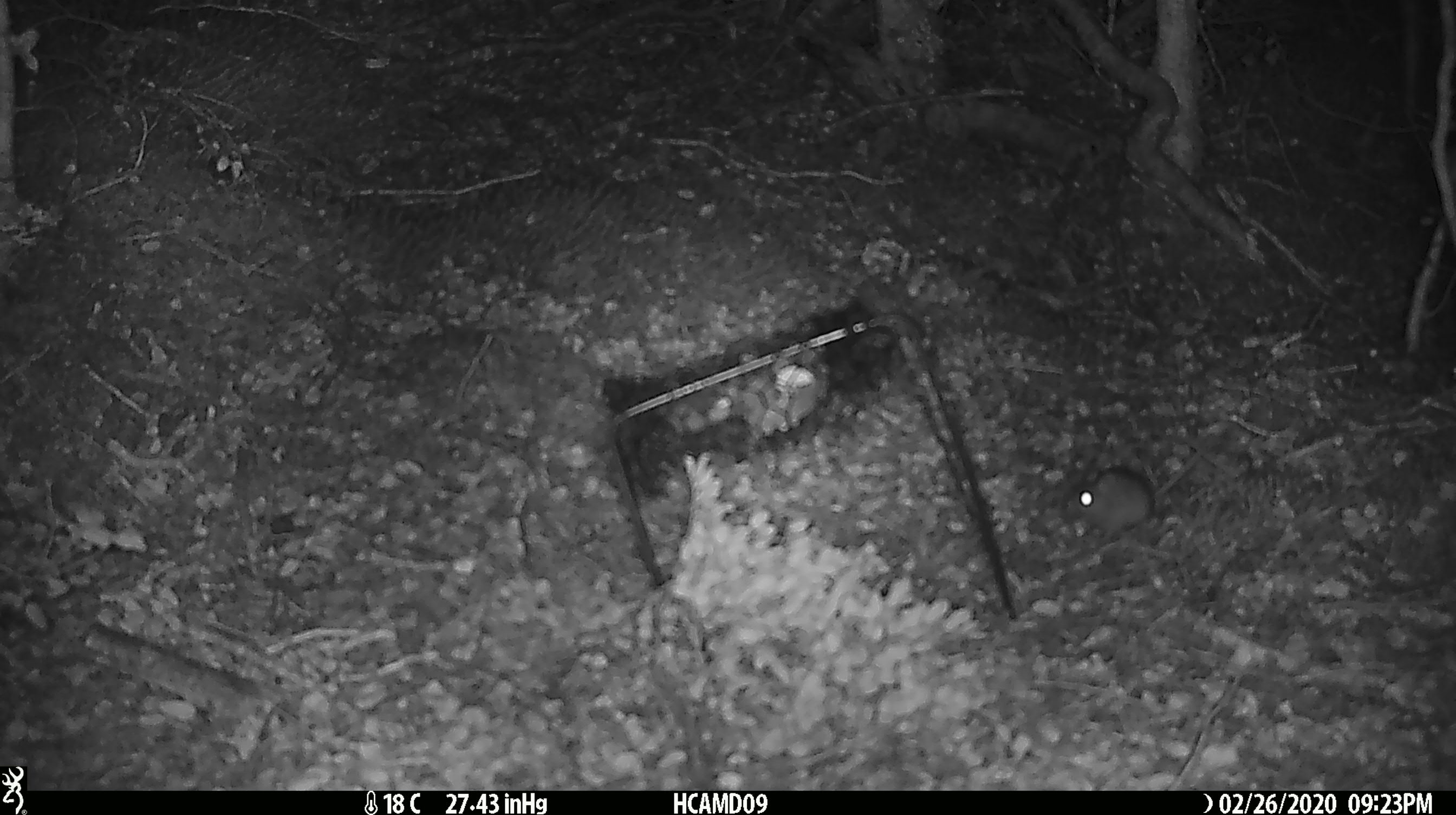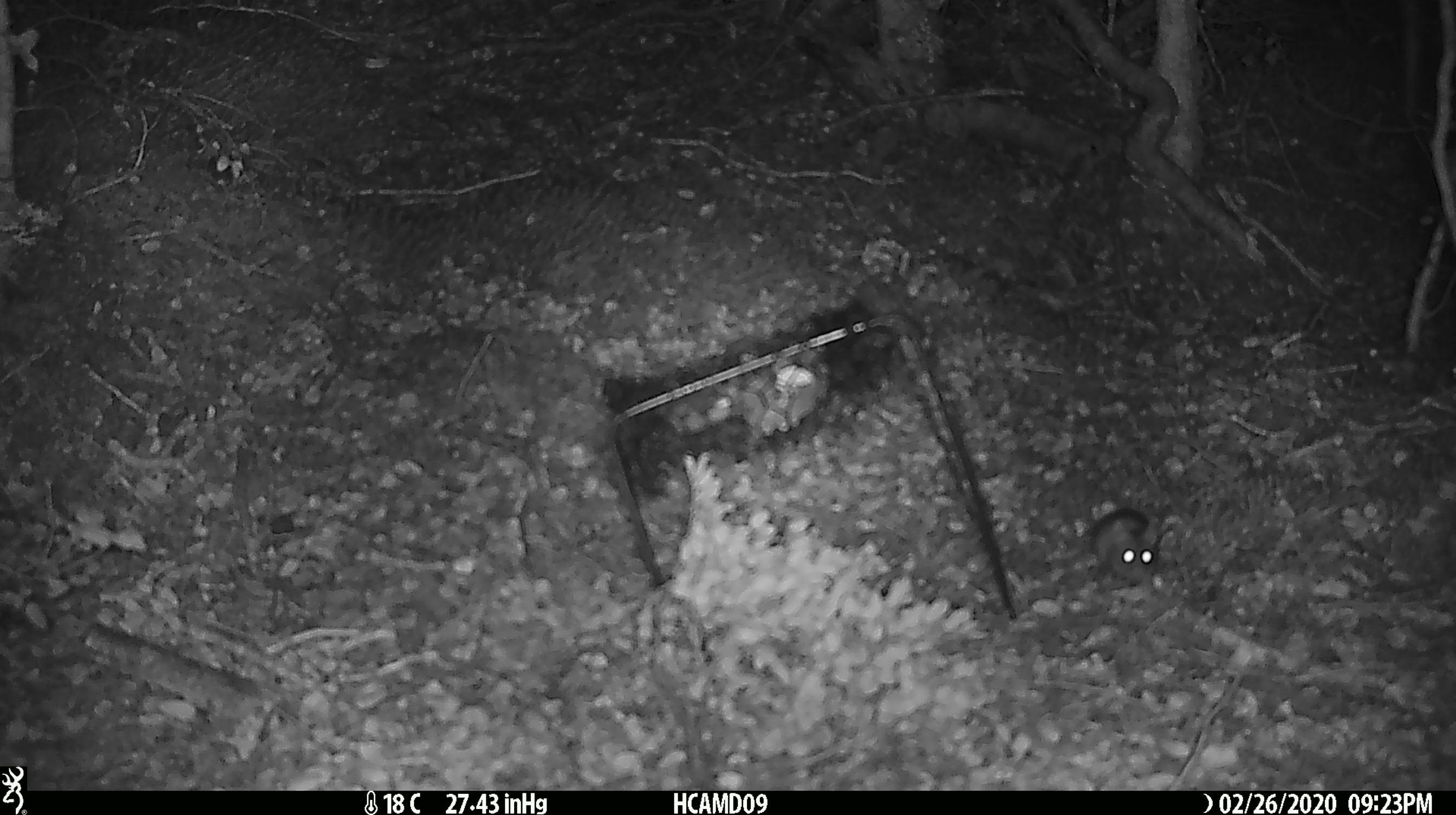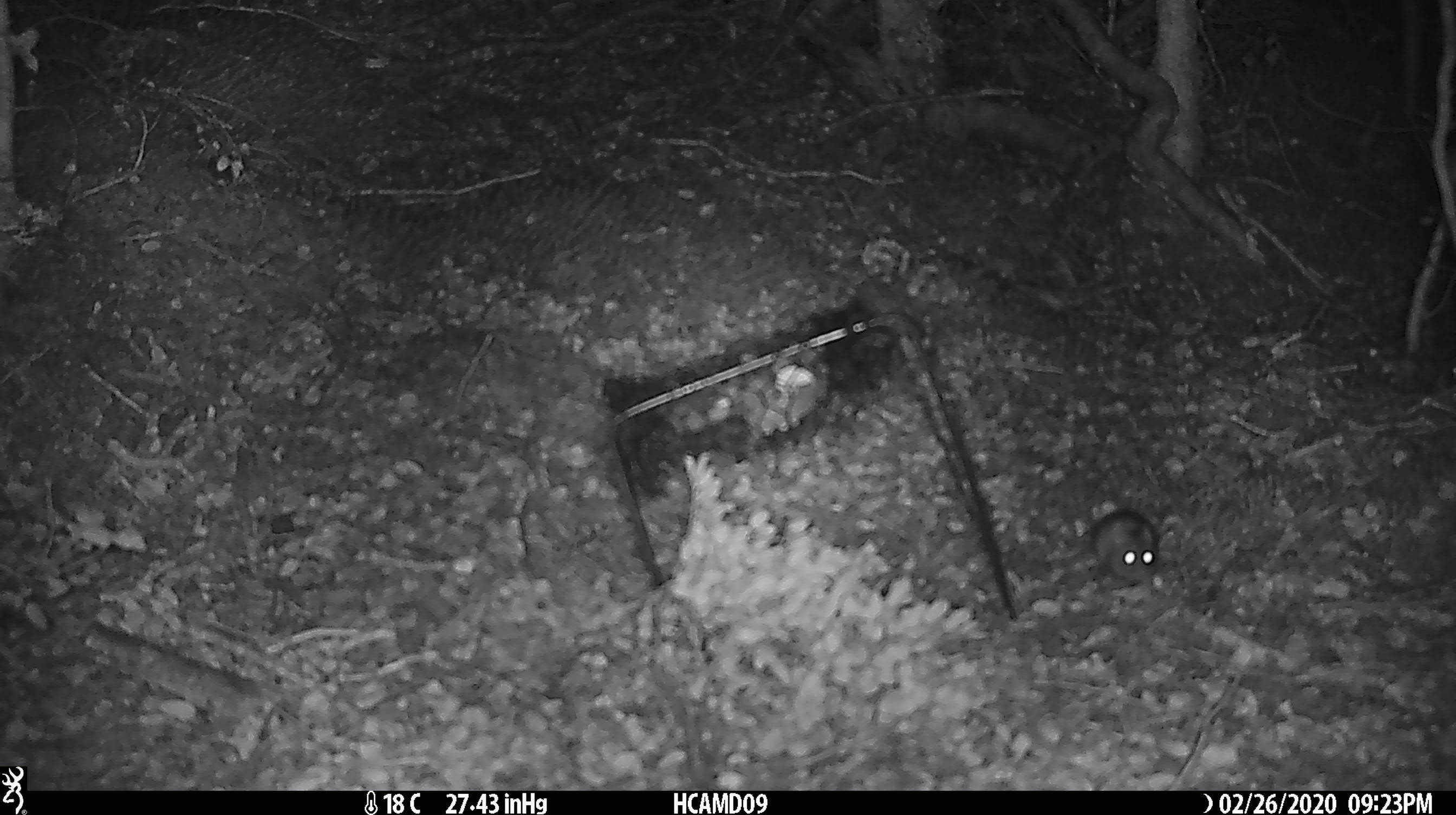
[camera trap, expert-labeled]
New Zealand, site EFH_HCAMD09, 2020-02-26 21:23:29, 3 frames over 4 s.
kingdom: Animalia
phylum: Chordata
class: Mammalia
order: Rodentia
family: Muridae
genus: Mus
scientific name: Mus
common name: mouse